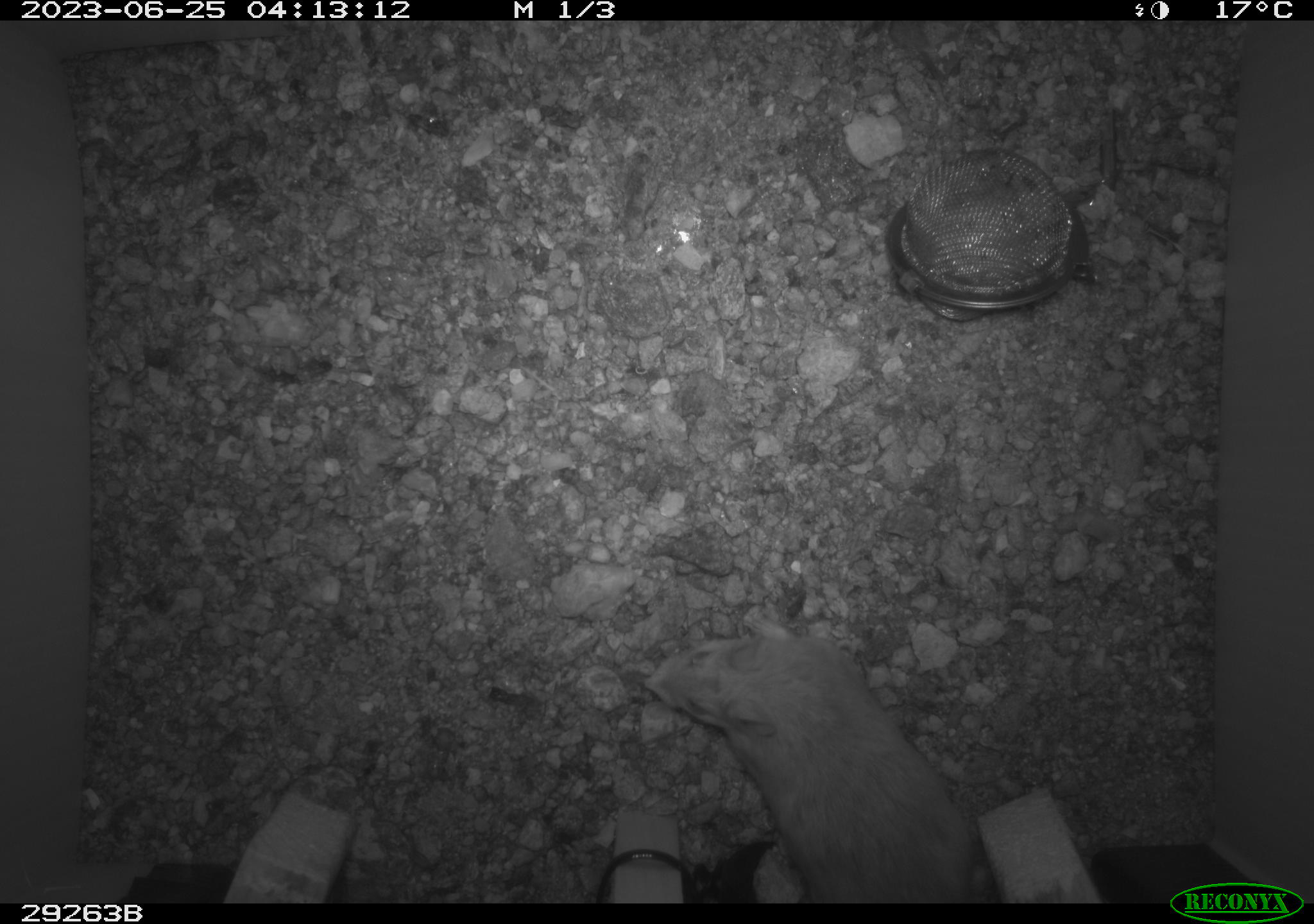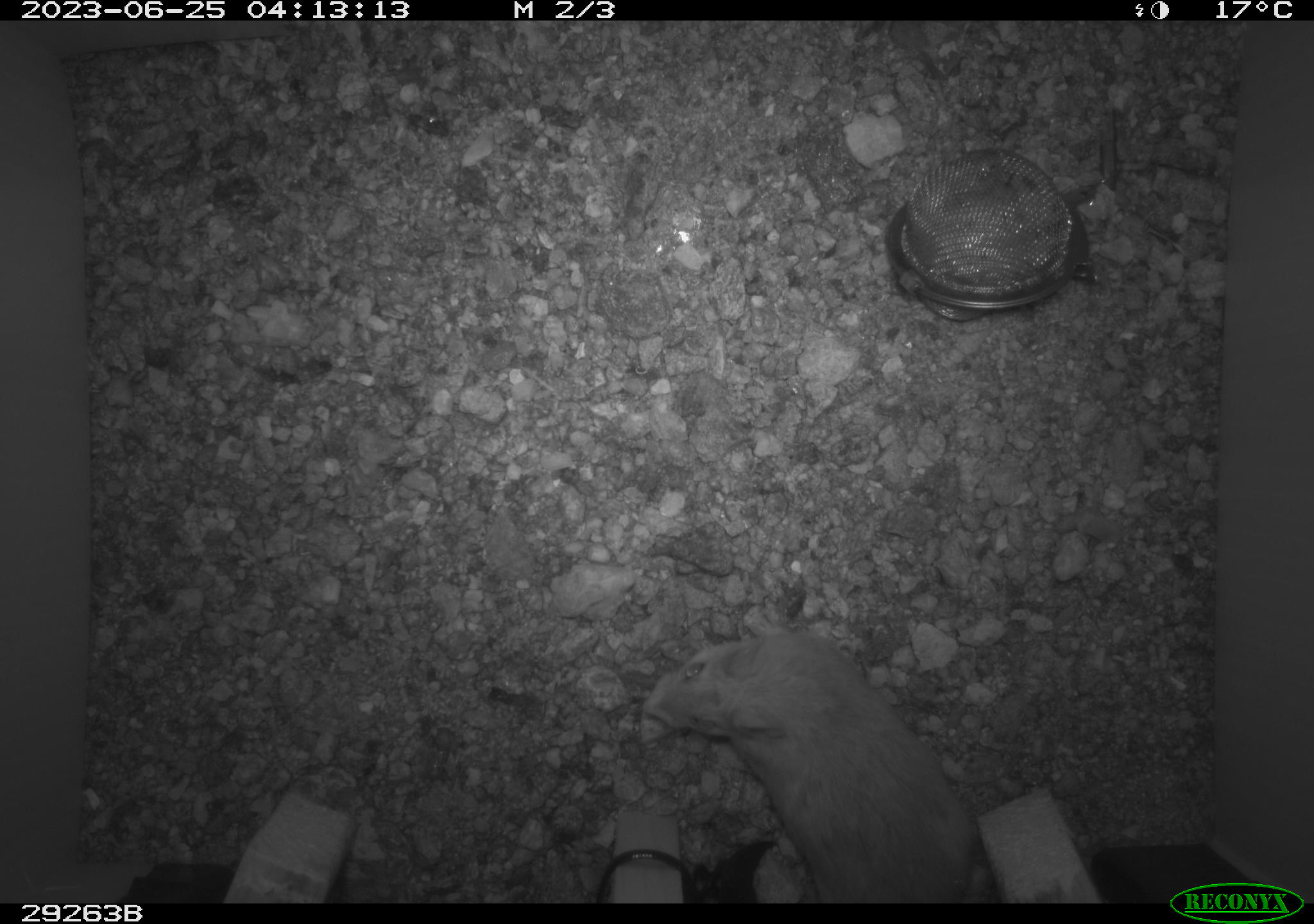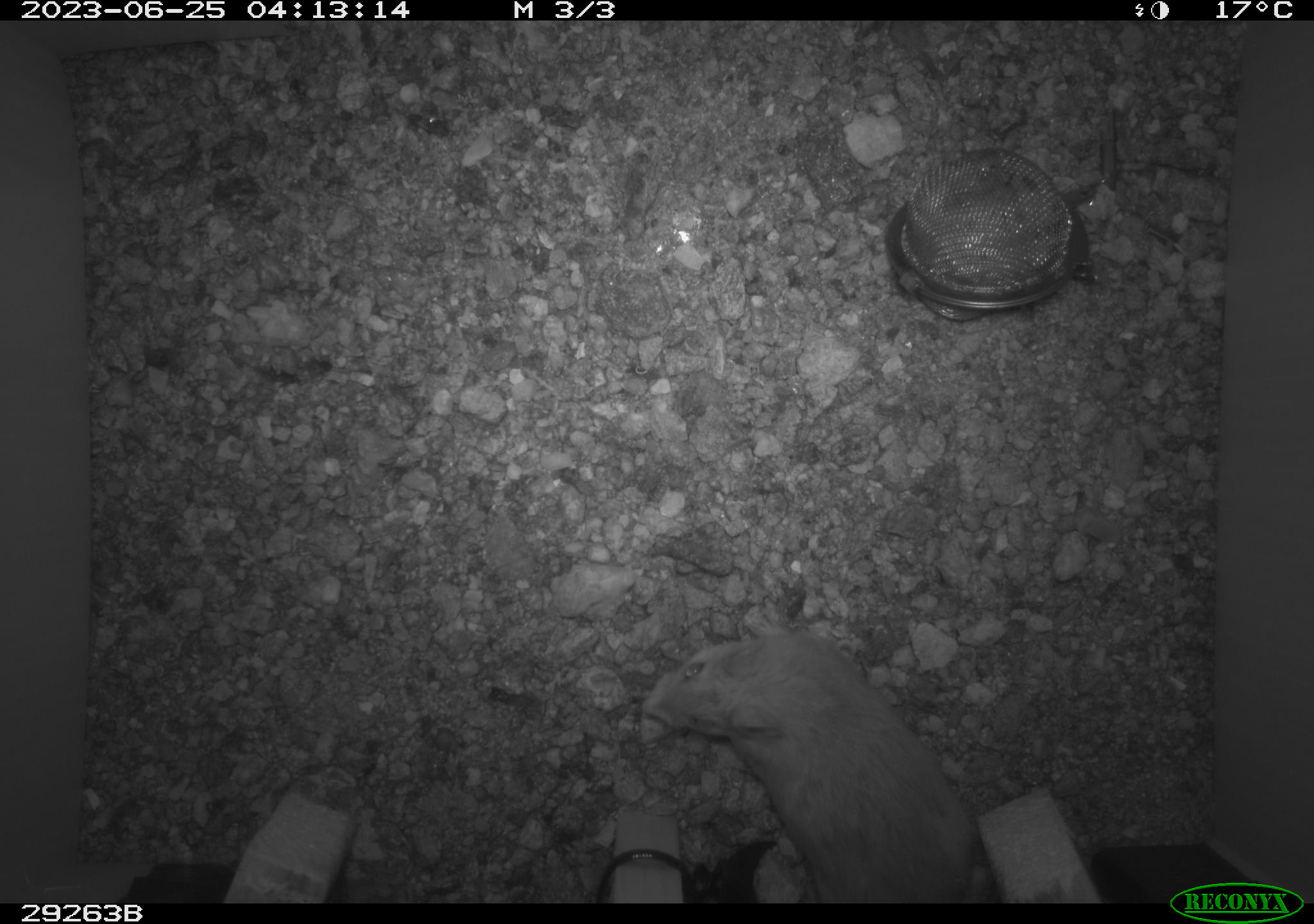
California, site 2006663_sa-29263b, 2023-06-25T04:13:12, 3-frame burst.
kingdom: Animalia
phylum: Chordata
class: Mammalia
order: Rodentia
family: Cricetidae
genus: Neotoma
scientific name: Neotoma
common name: pack rat or woodrat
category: neotoma species